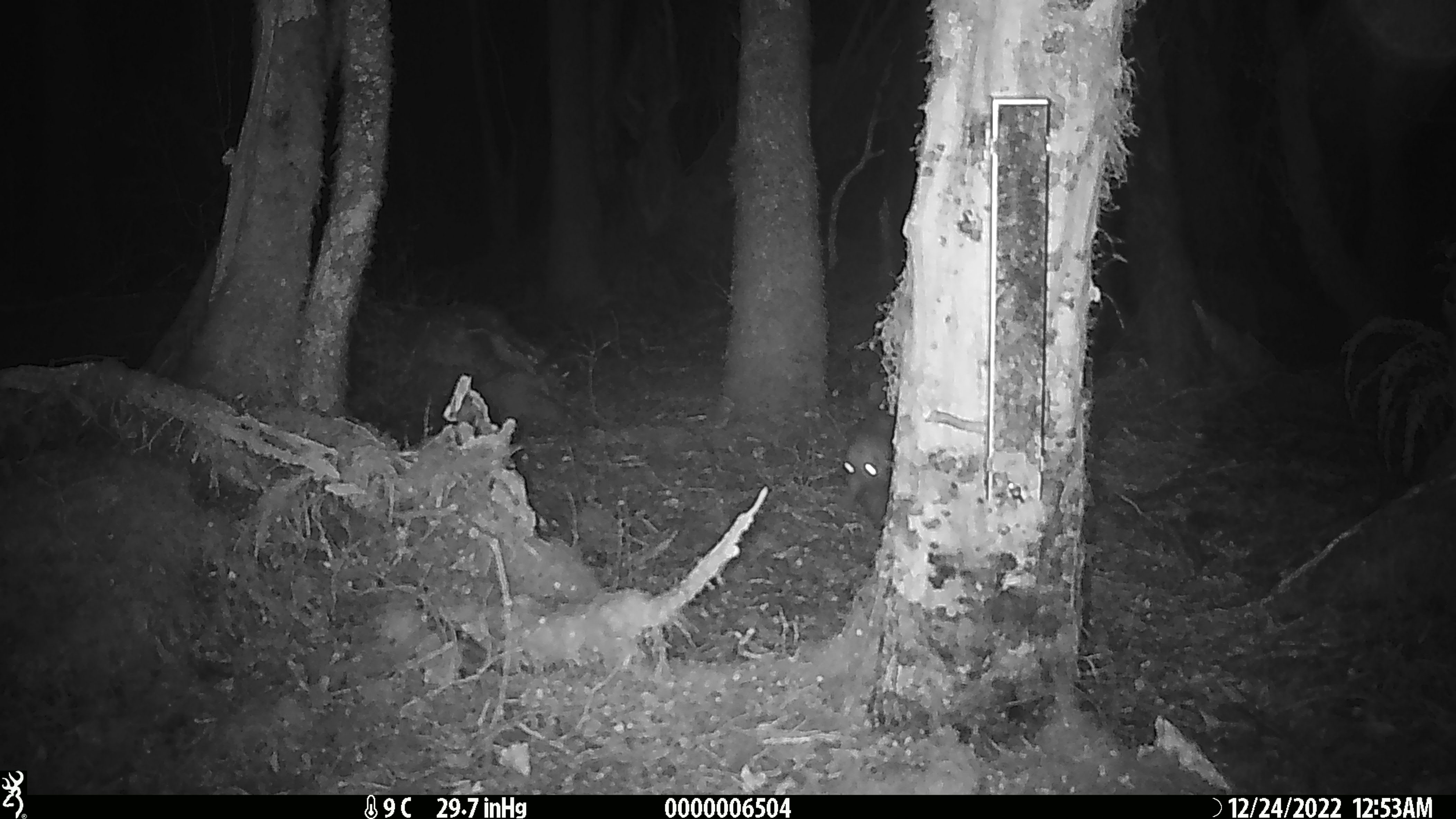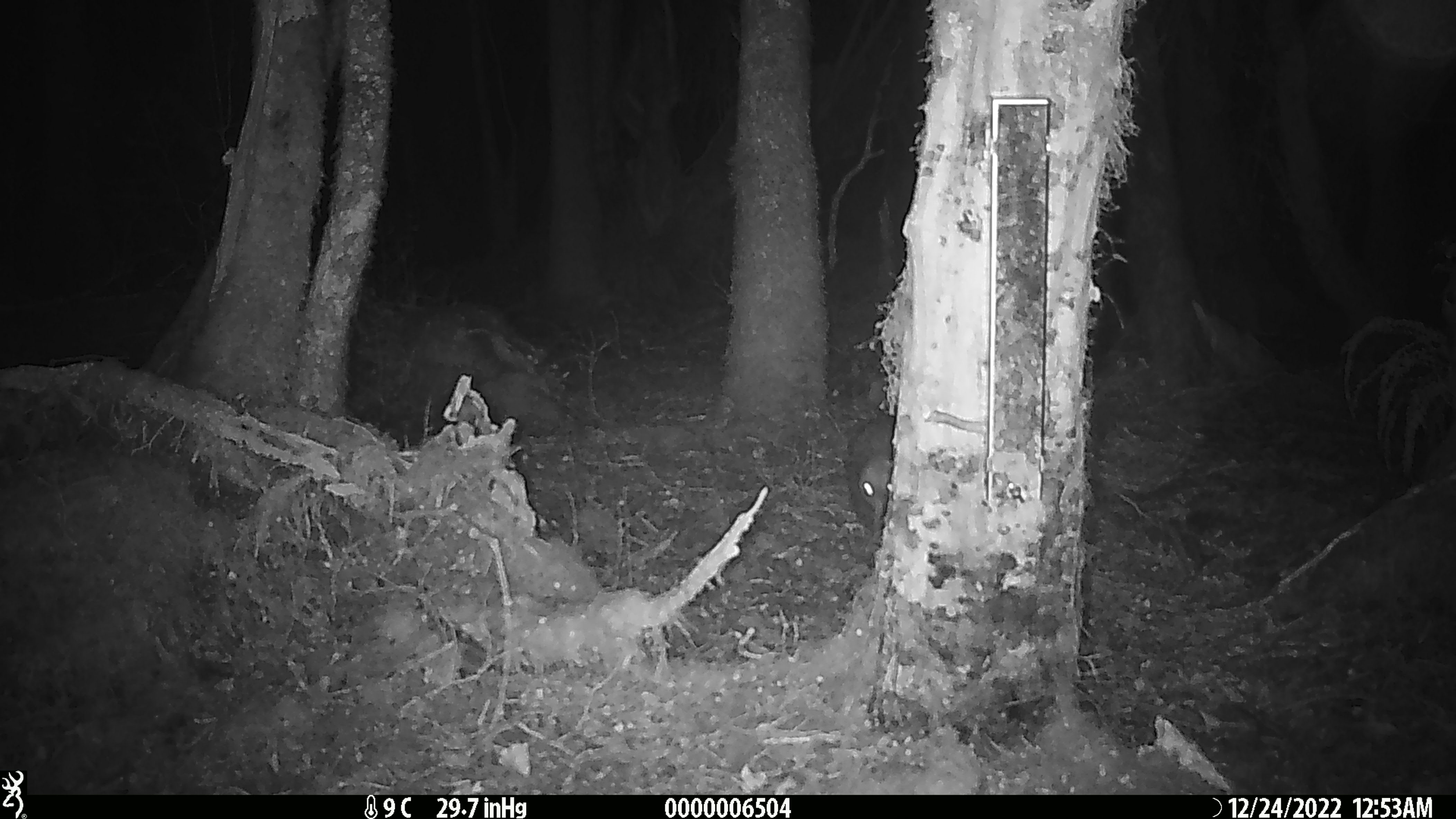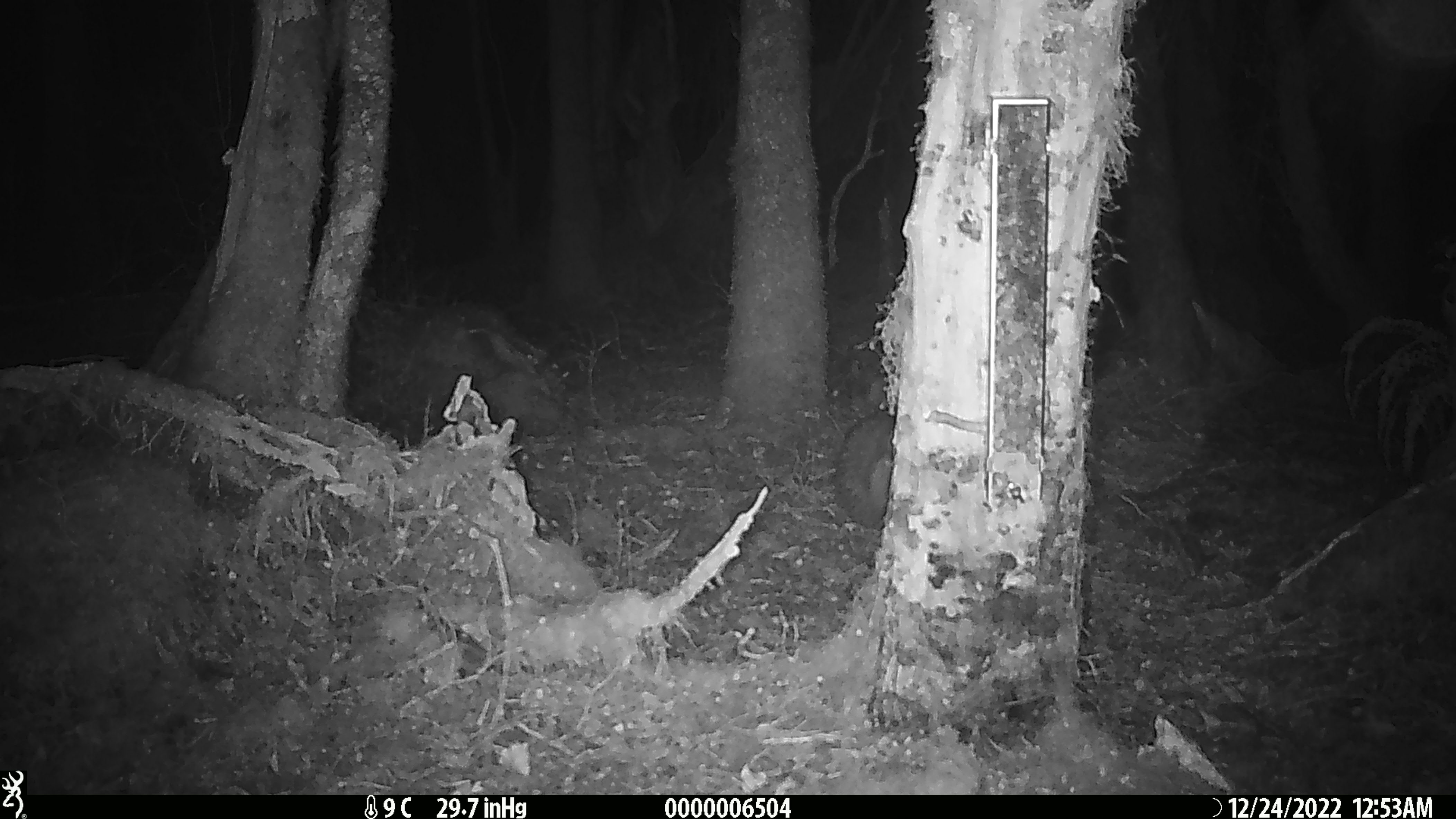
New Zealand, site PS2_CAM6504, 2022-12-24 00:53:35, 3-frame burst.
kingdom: Animalia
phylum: Chordata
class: Aves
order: Apterygiformes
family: Apterygidae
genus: Apteryx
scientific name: Apteryx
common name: kiwi